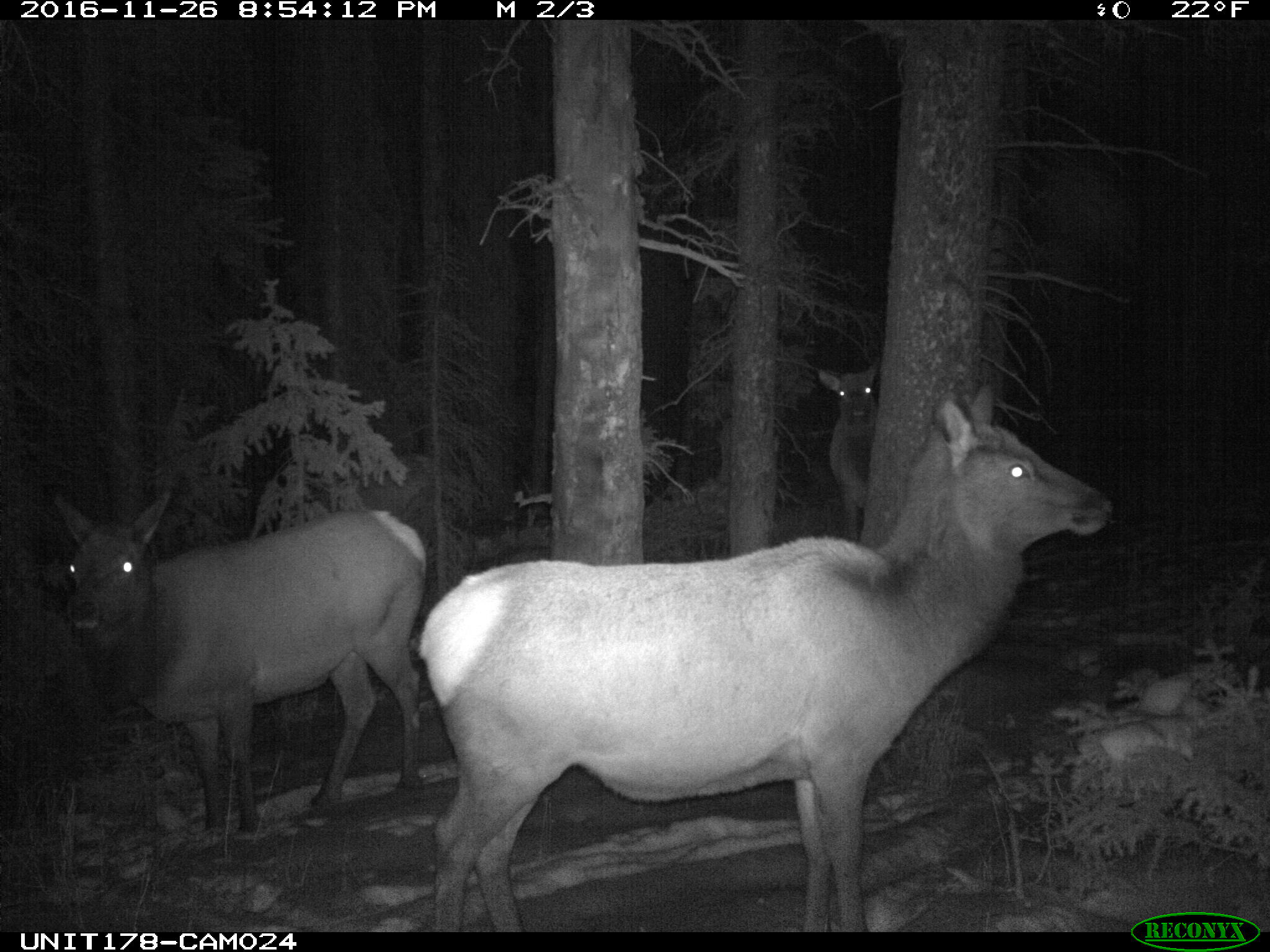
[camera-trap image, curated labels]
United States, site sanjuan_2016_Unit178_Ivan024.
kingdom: Animalia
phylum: Chordata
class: Mammalia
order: Artiodactyla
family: Cervidae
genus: Cervus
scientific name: Cervus elaphus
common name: red deer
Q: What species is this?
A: Cervus elaphus (red deer).